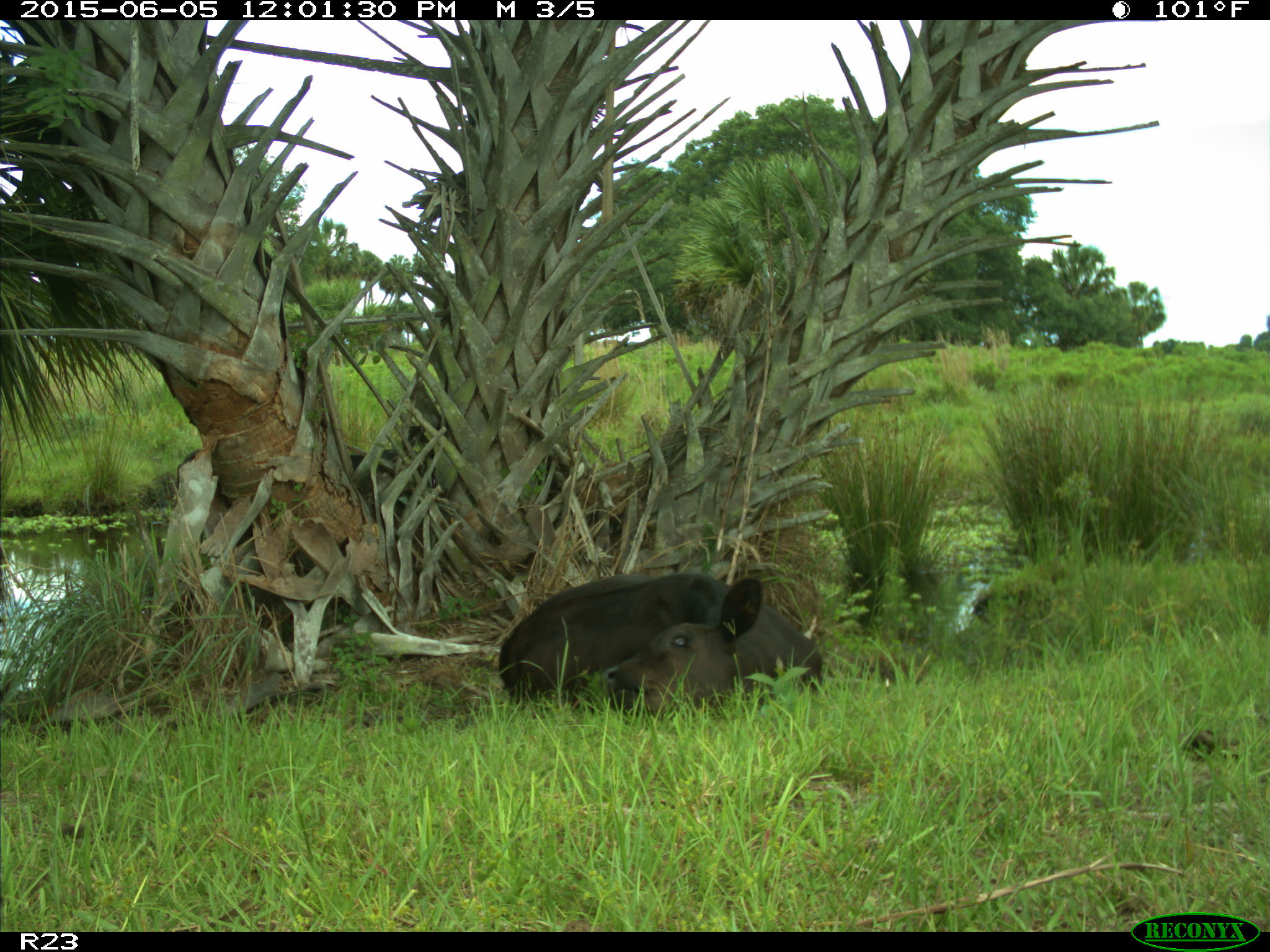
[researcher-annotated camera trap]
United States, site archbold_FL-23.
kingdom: Animalia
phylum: Chordata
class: Mammalia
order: Artiodactyla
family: Bovidae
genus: Bos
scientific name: Bos taurus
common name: domestic cow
Bos taurus (domestic cow).